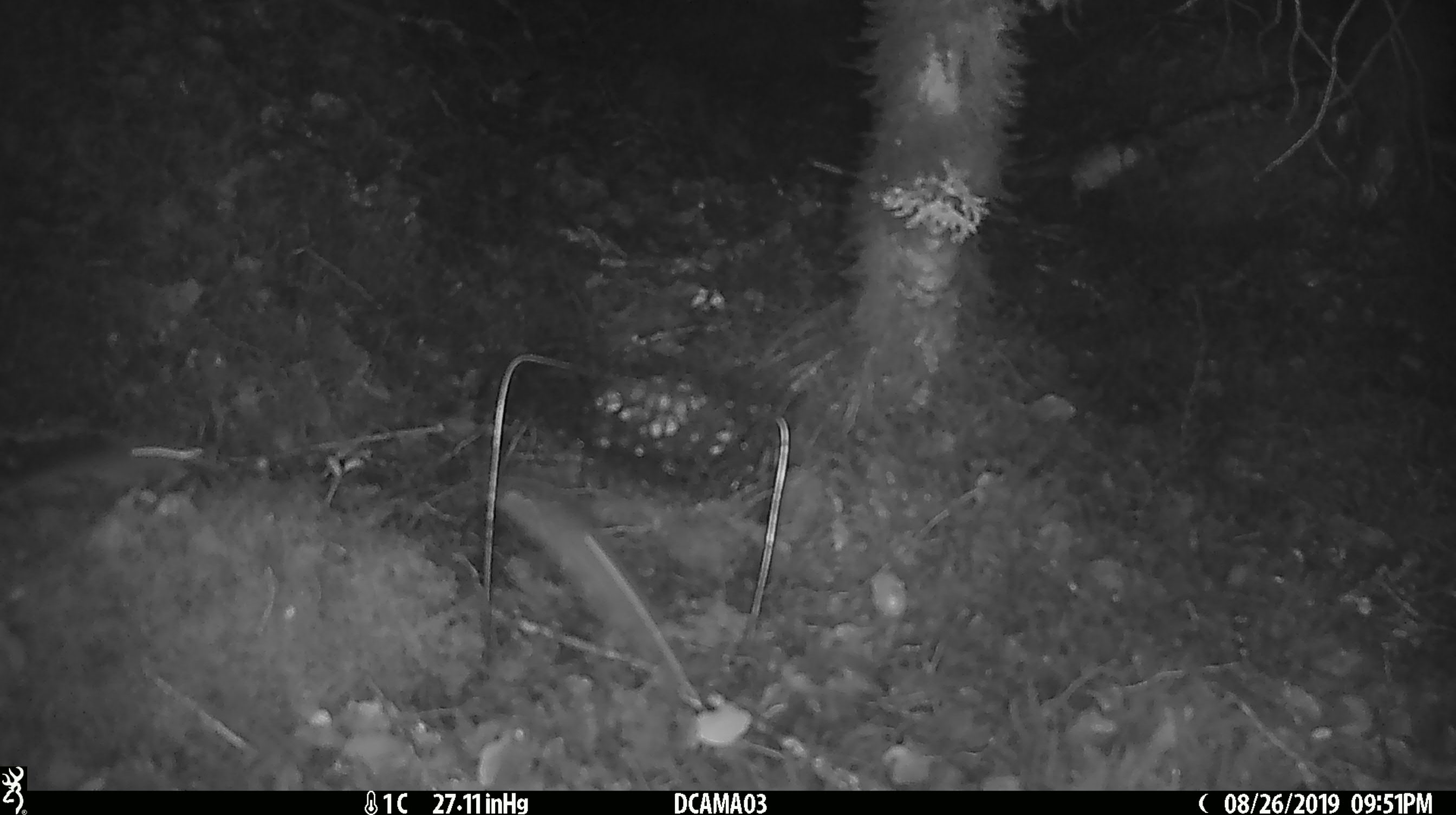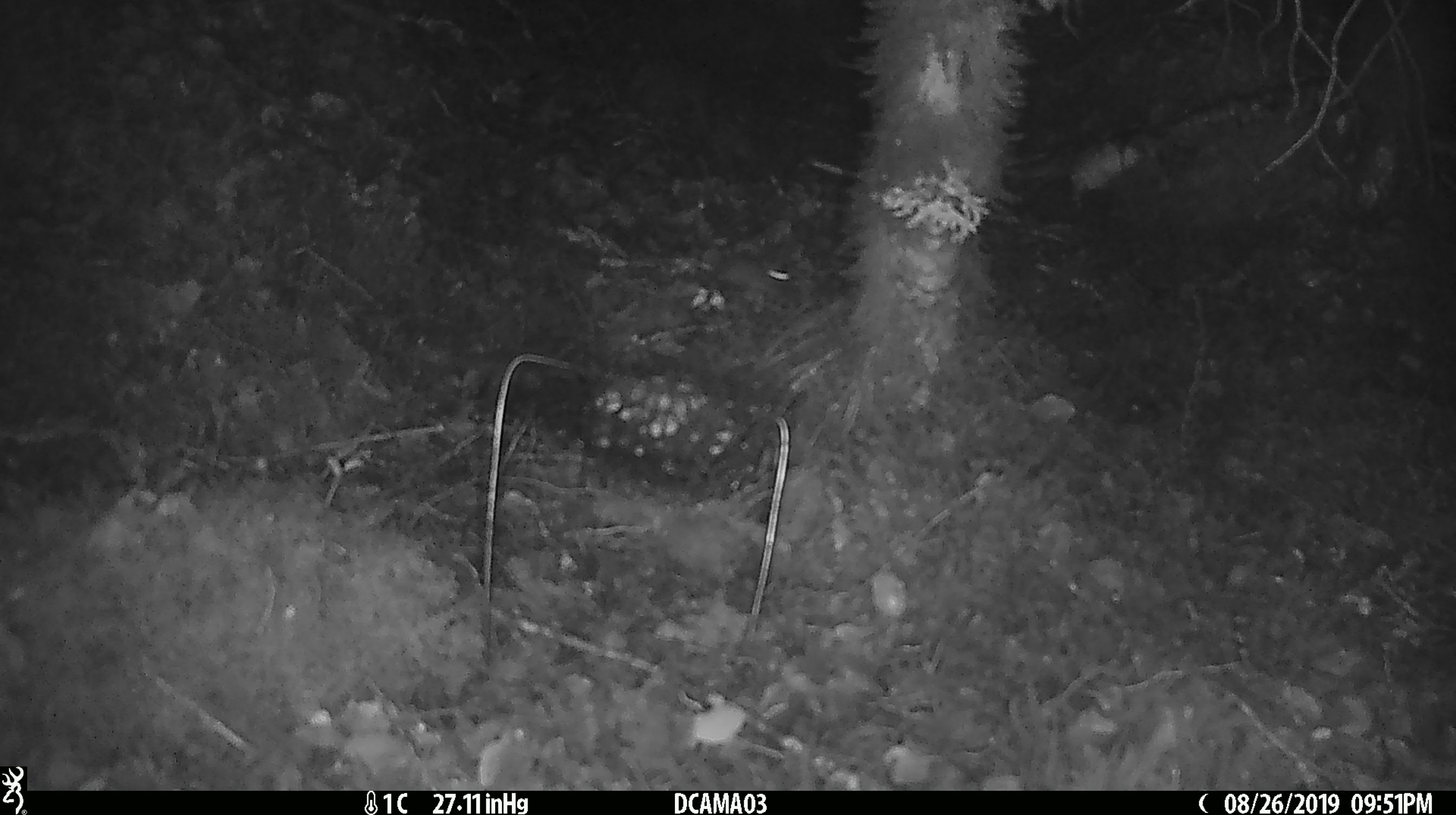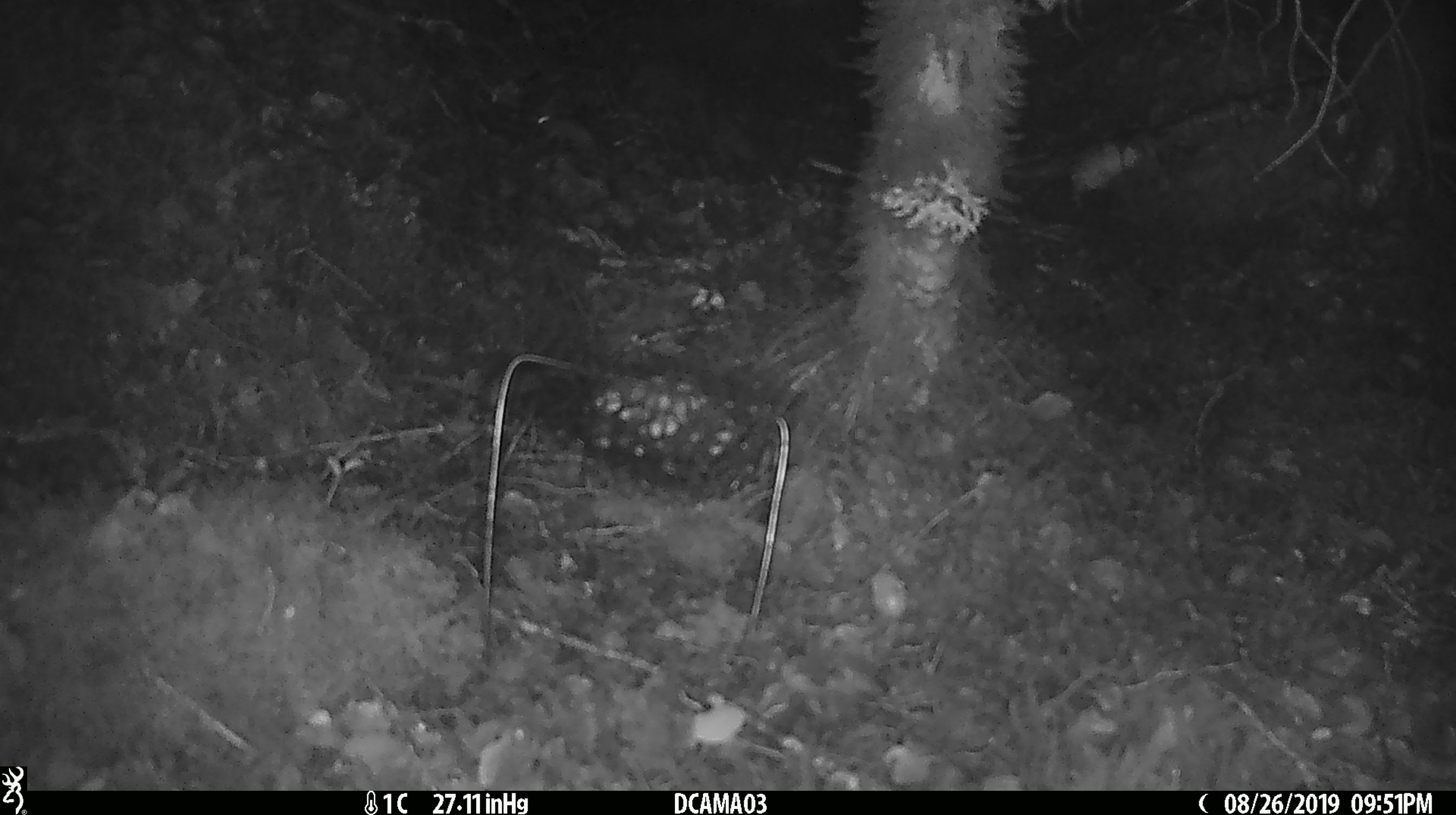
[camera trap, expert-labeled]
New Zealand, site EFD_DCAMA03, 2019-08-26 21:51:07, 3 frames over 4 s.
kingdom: Animalia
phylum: Chordata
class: Mammalia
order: Rodentia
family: Muridae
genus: Mus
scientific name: Mus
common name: mouse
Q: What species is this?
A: Mouse (Mus).